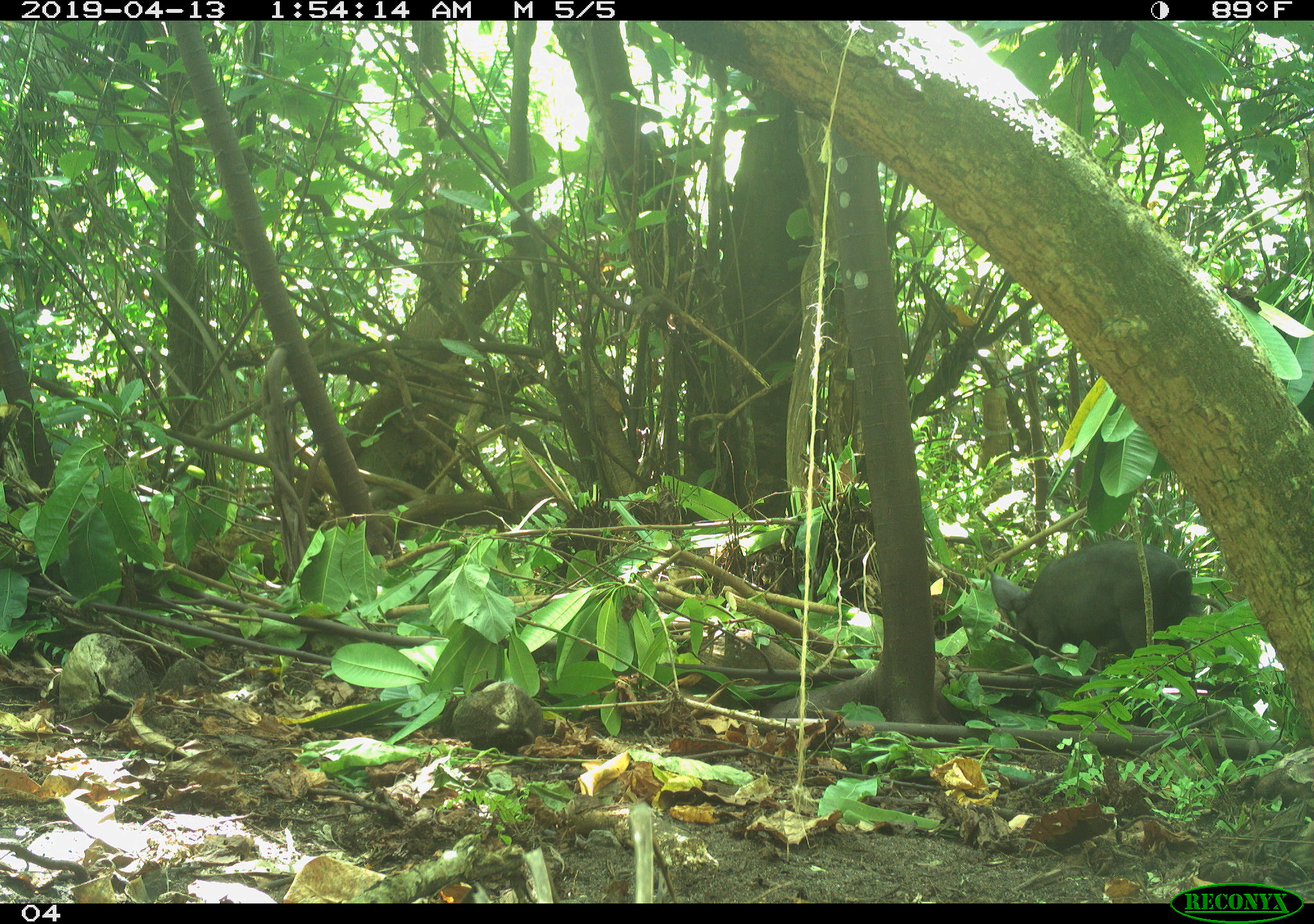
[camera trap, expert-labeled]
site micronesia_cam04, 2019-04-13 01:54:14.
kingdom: Animalia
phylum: Chordata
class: Mammalia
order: Artiodactyla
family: Suidae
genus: Sus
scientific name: Sus scrofa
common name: pig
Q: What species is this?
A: Pig (Sus scrofa).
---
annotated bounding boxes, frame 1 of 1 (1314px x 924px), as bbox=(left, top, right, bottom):
pig: bbox=(990, 539, 1204, 674)